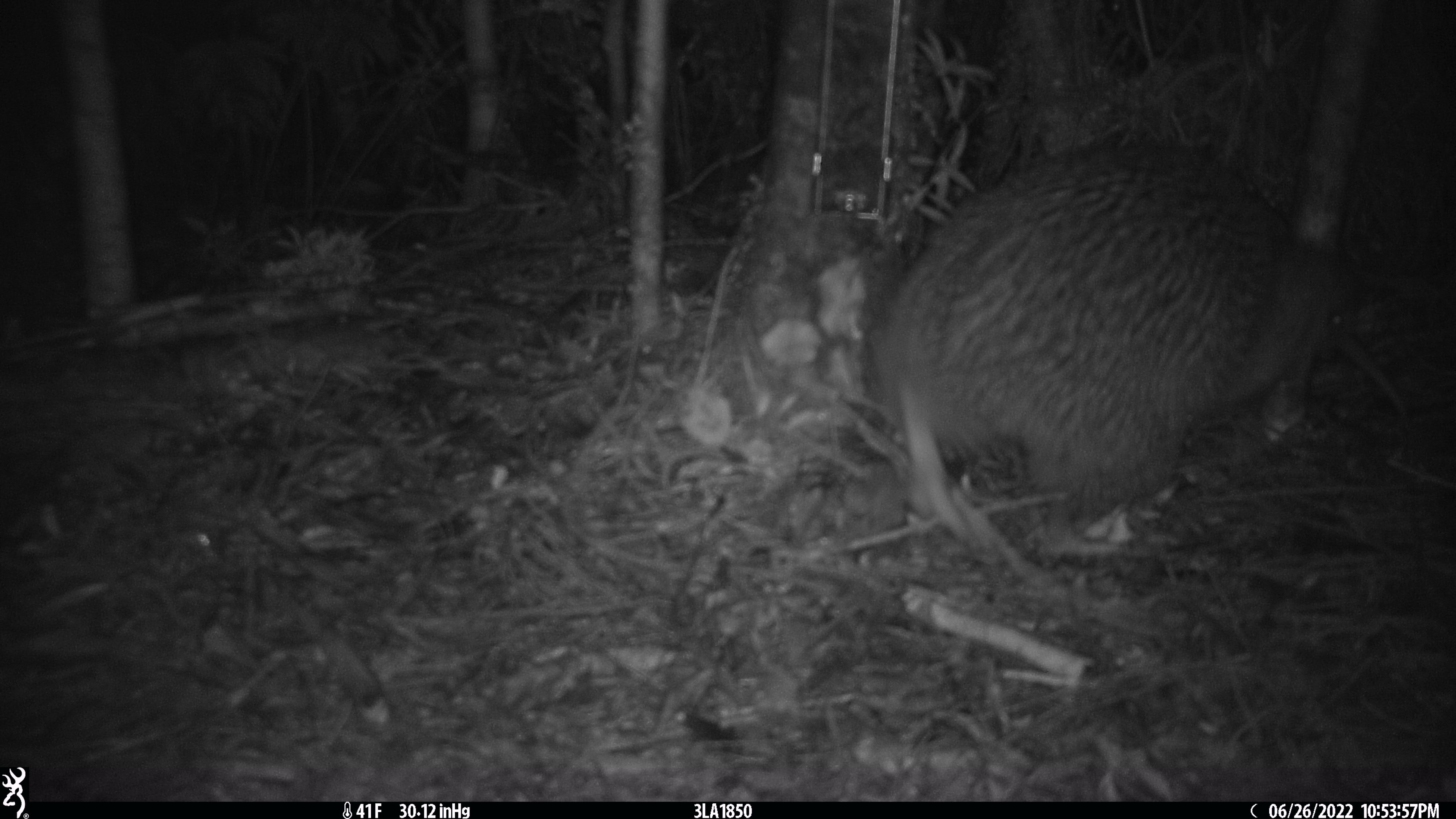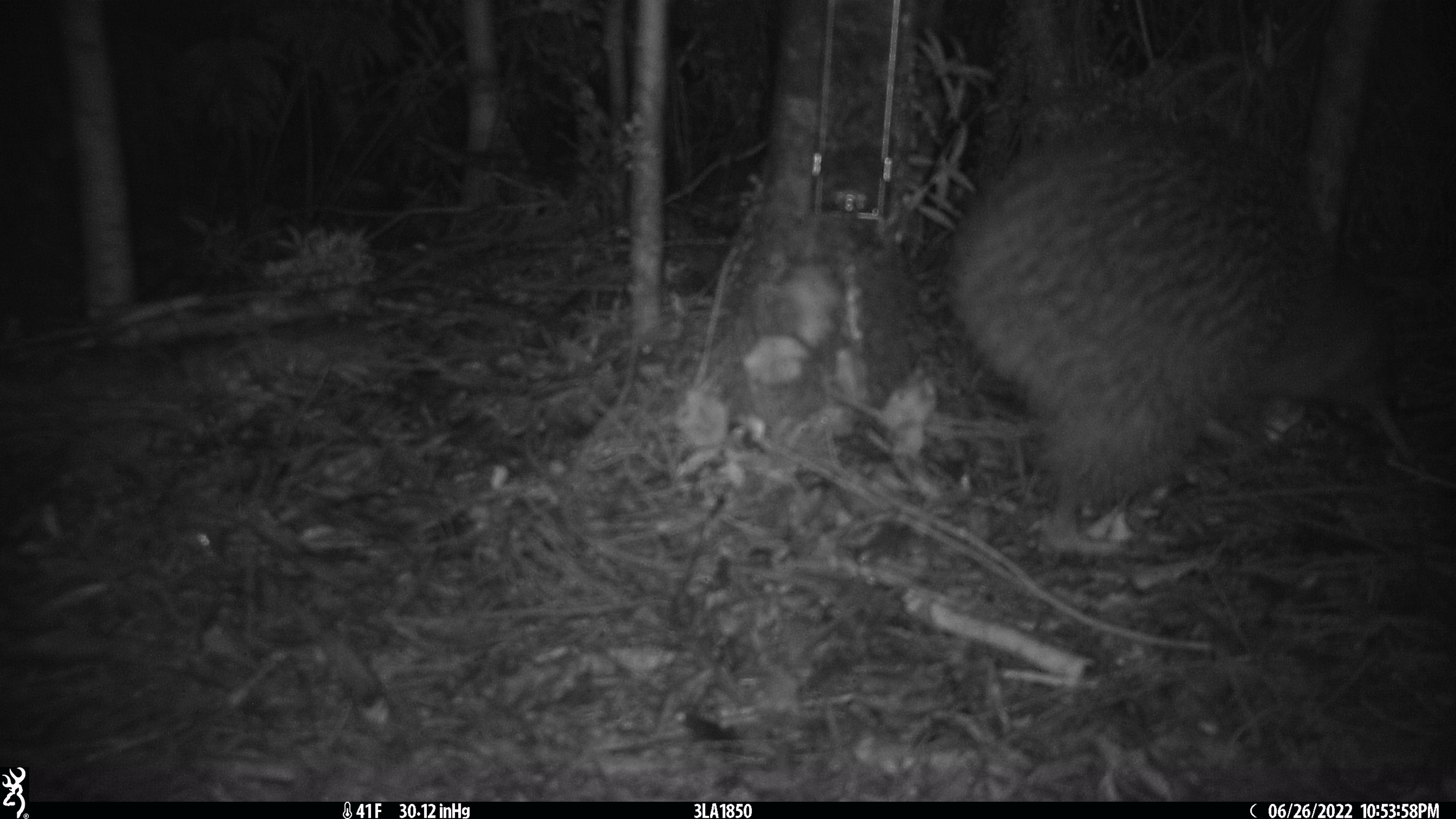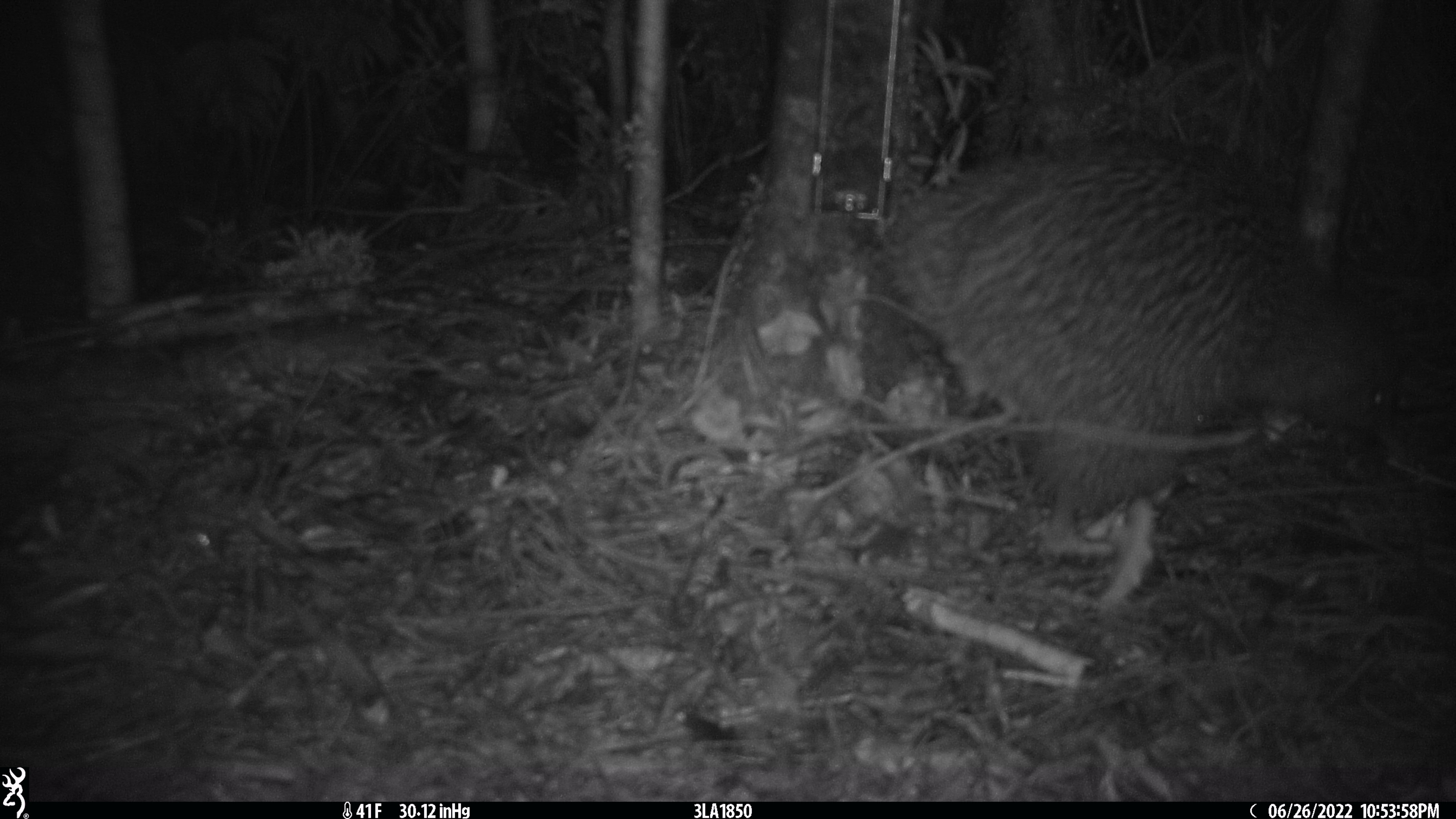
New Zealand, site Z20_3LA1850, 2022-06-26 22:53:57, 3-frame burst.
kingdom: Animalia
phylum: Chordata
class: Aves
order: Apterygiformes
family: Apterygidae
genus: Apteryx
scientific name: Apteryx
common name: kiwi